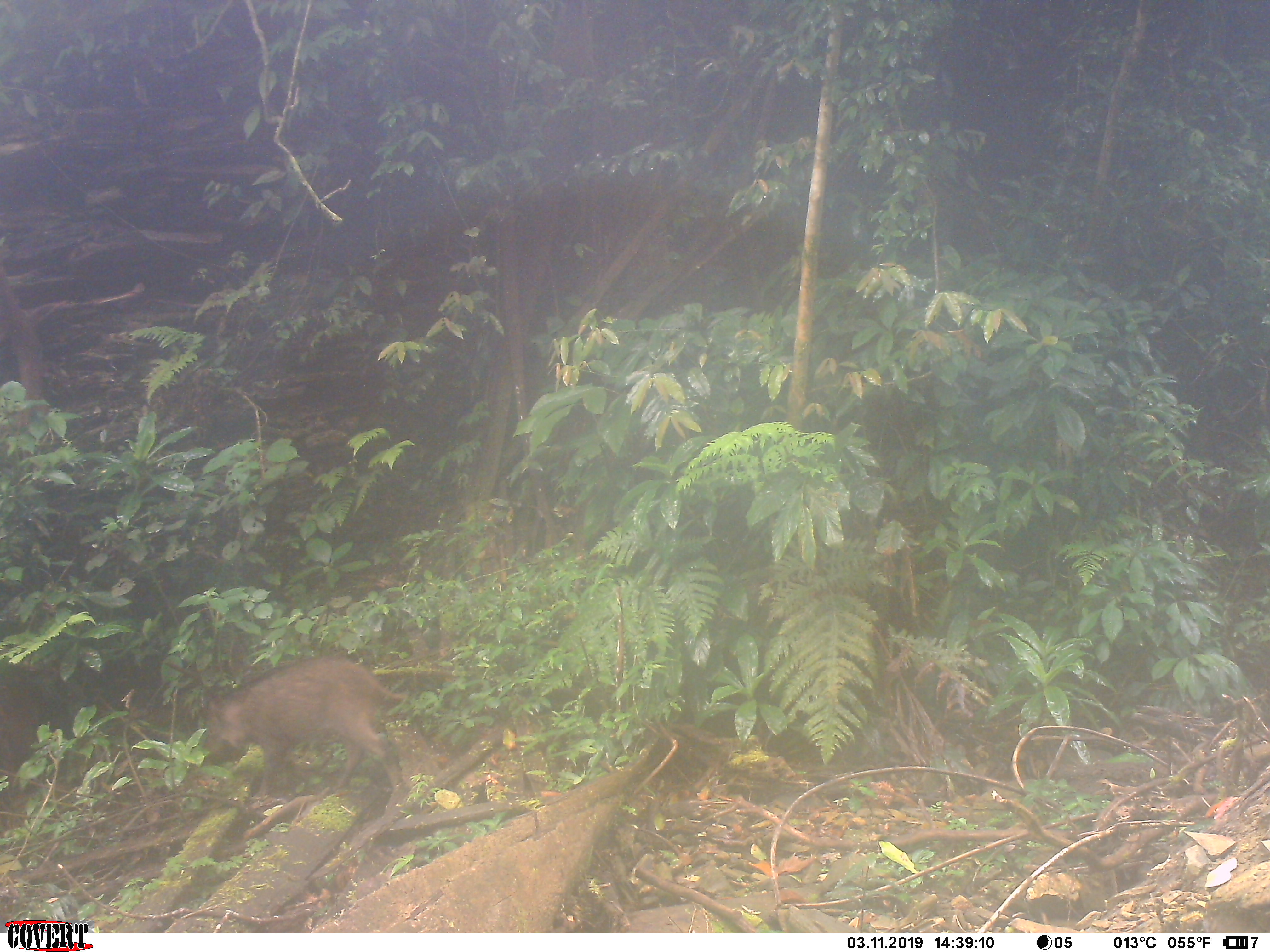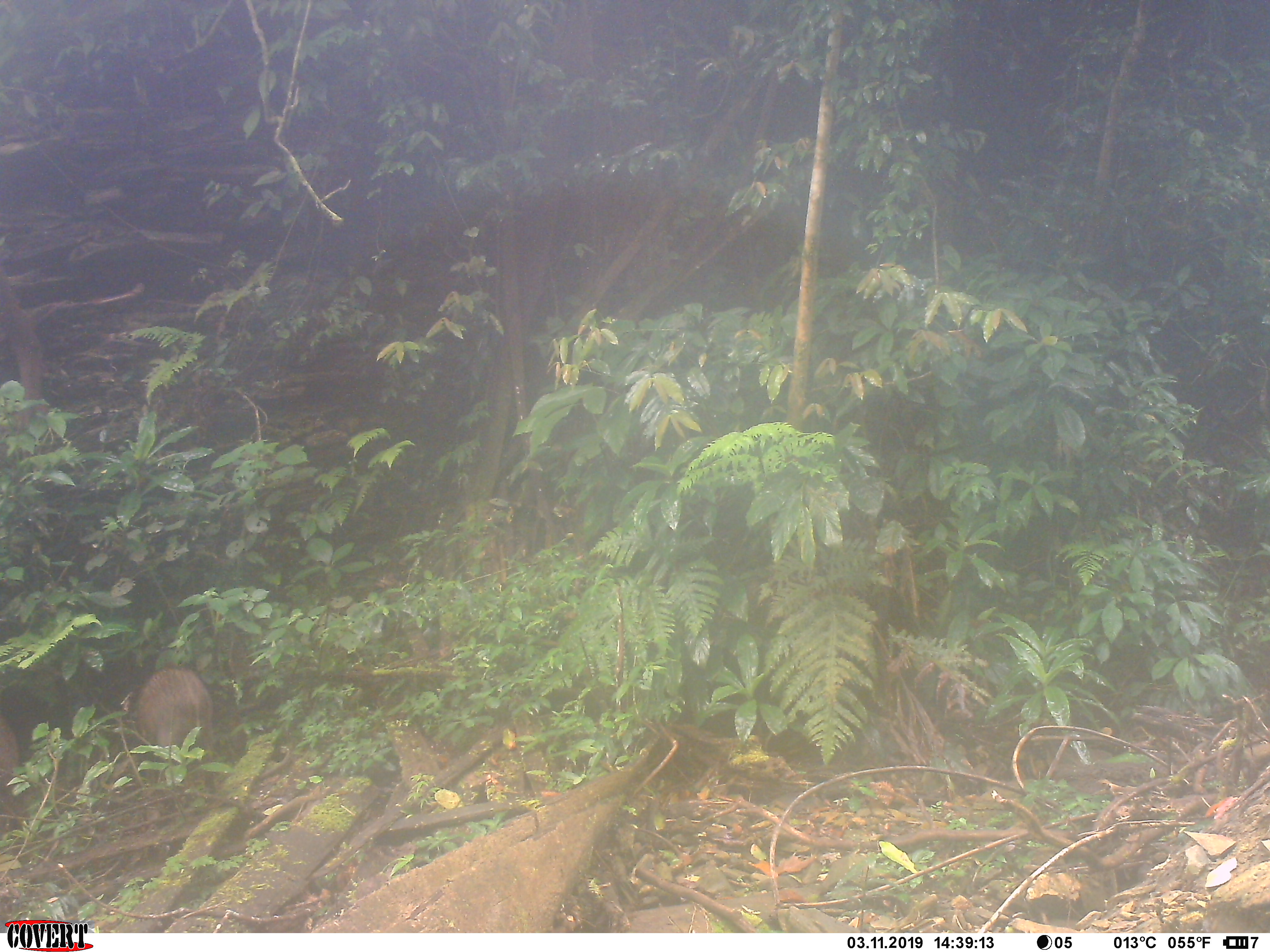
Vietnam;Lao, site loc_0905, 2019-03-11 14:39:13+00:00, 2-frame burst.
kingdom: Animalia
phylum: Chordata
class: Mammalia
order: Artiodactyla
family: Suidae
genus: Sus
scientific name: Sus scrofa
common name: eurasian wild pig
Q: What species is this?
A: Eurasian wild pig (Sus scrofa).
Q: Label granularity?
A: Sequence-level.